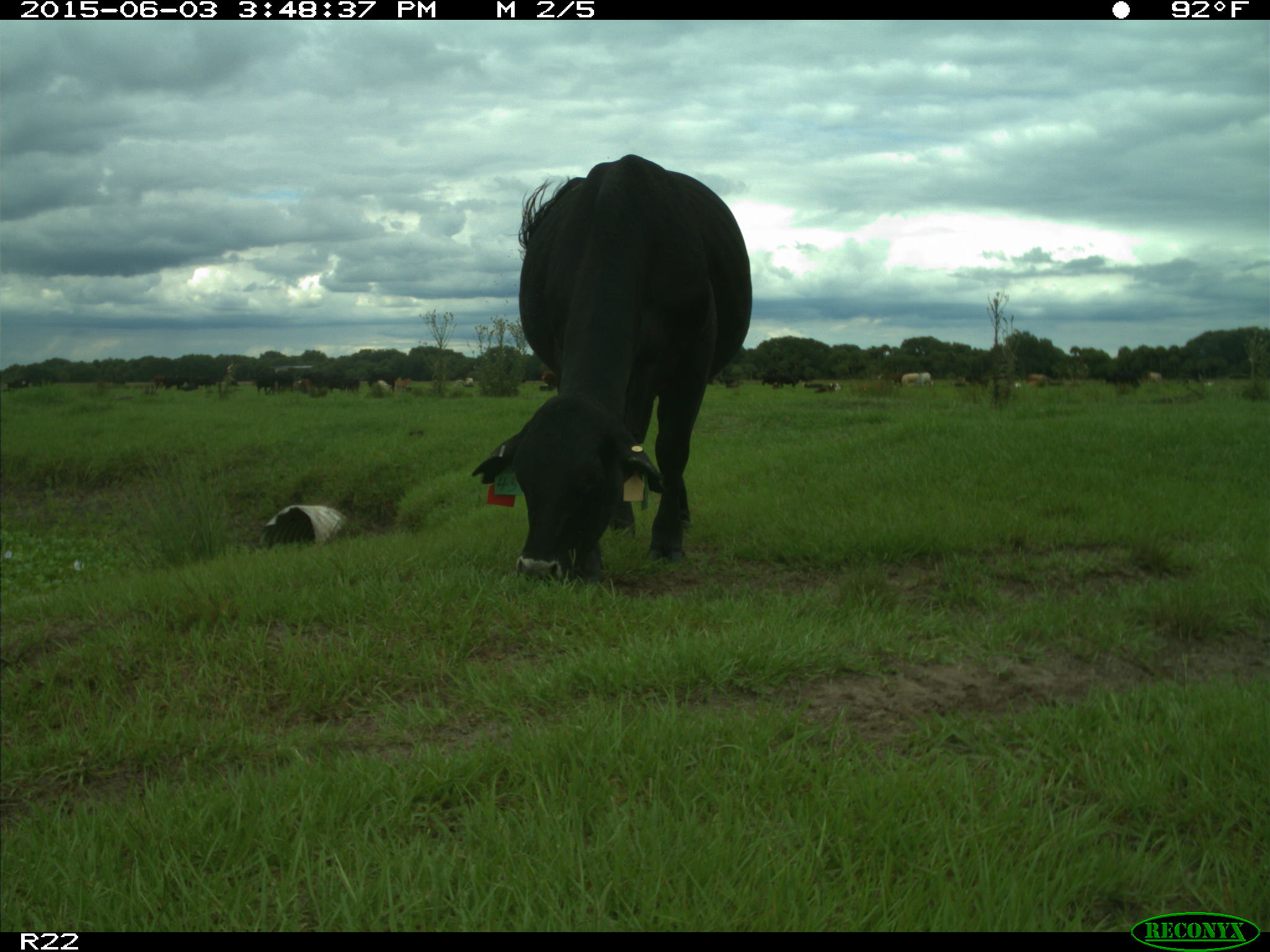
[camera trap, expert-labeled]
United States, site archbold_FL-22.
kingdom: Animalia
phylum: Chordata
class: Mammalia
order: Artiodactyla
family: Bovidae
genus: Bos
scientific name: Bos taurus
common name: domestic cow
Bos taurus (domestic cow).